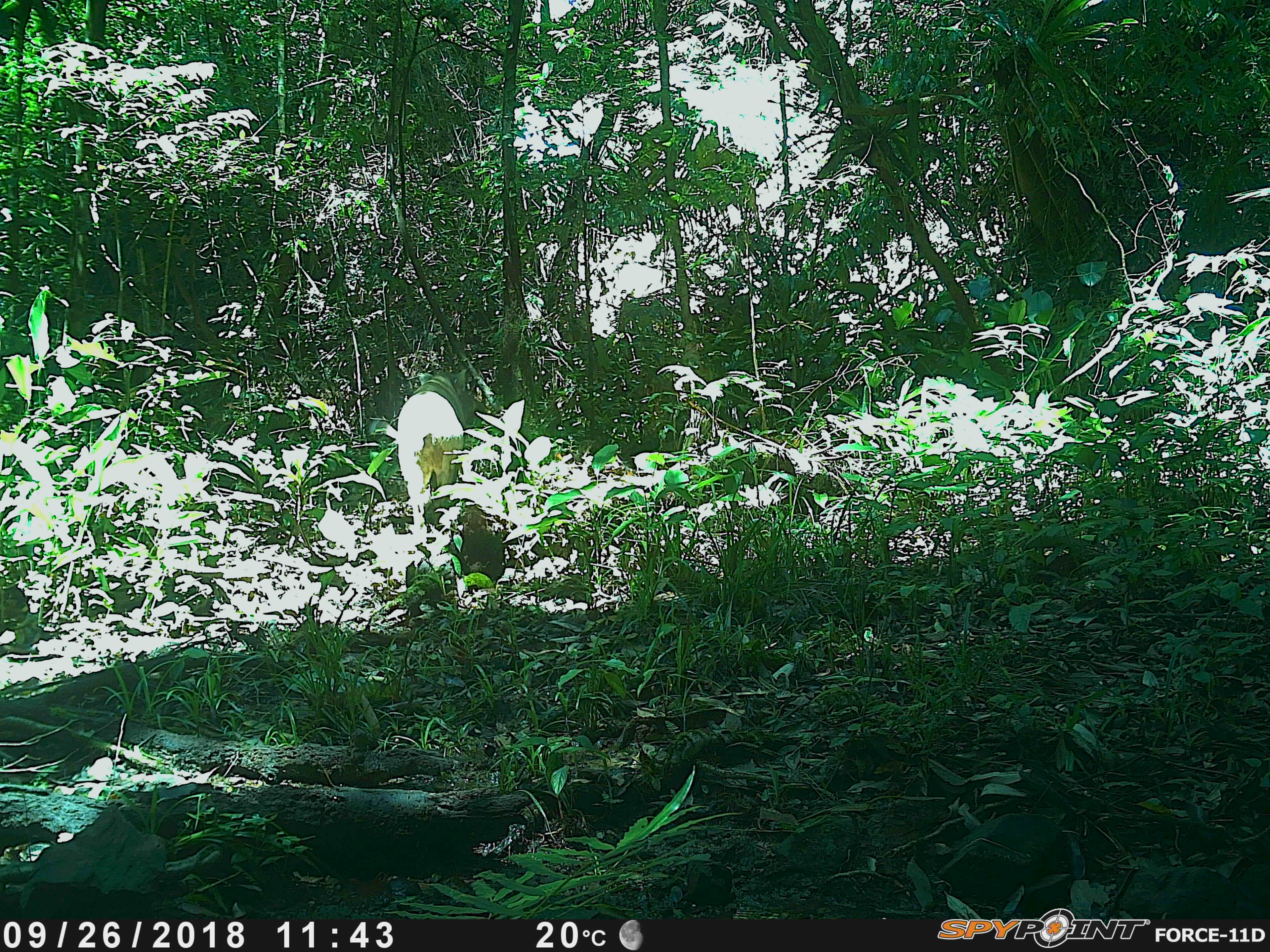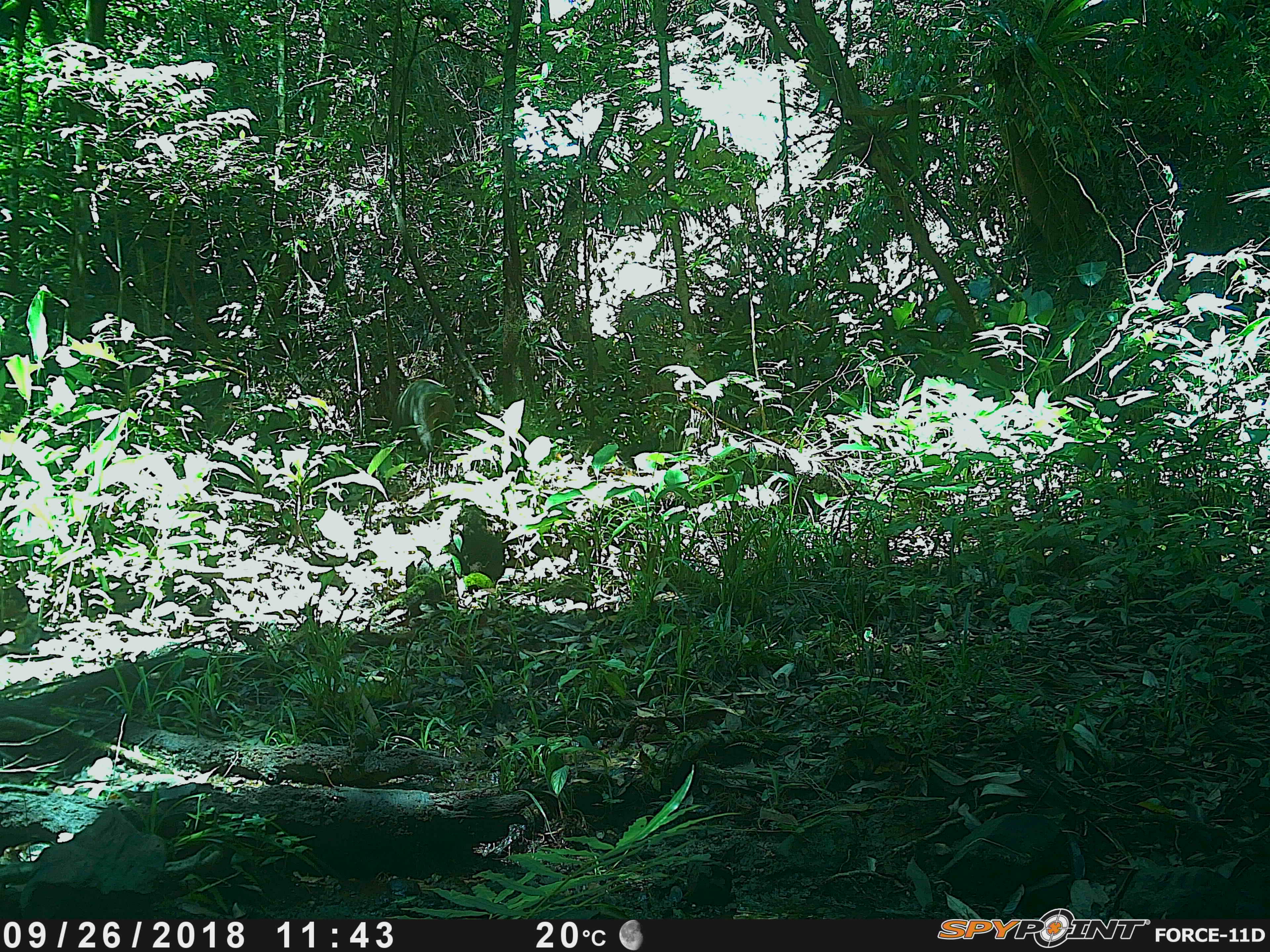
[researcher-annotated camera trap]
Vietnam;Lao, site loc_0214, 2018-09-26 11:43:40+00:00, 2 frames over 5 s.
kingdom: Animalia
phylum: Chordata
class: Mammalia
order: Artiodactyla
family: Suidae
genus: Sus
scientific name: Sus scrofa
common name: eurasian wild pig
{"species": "eurasian wild pig (Sus scrofa)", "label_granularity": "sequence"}